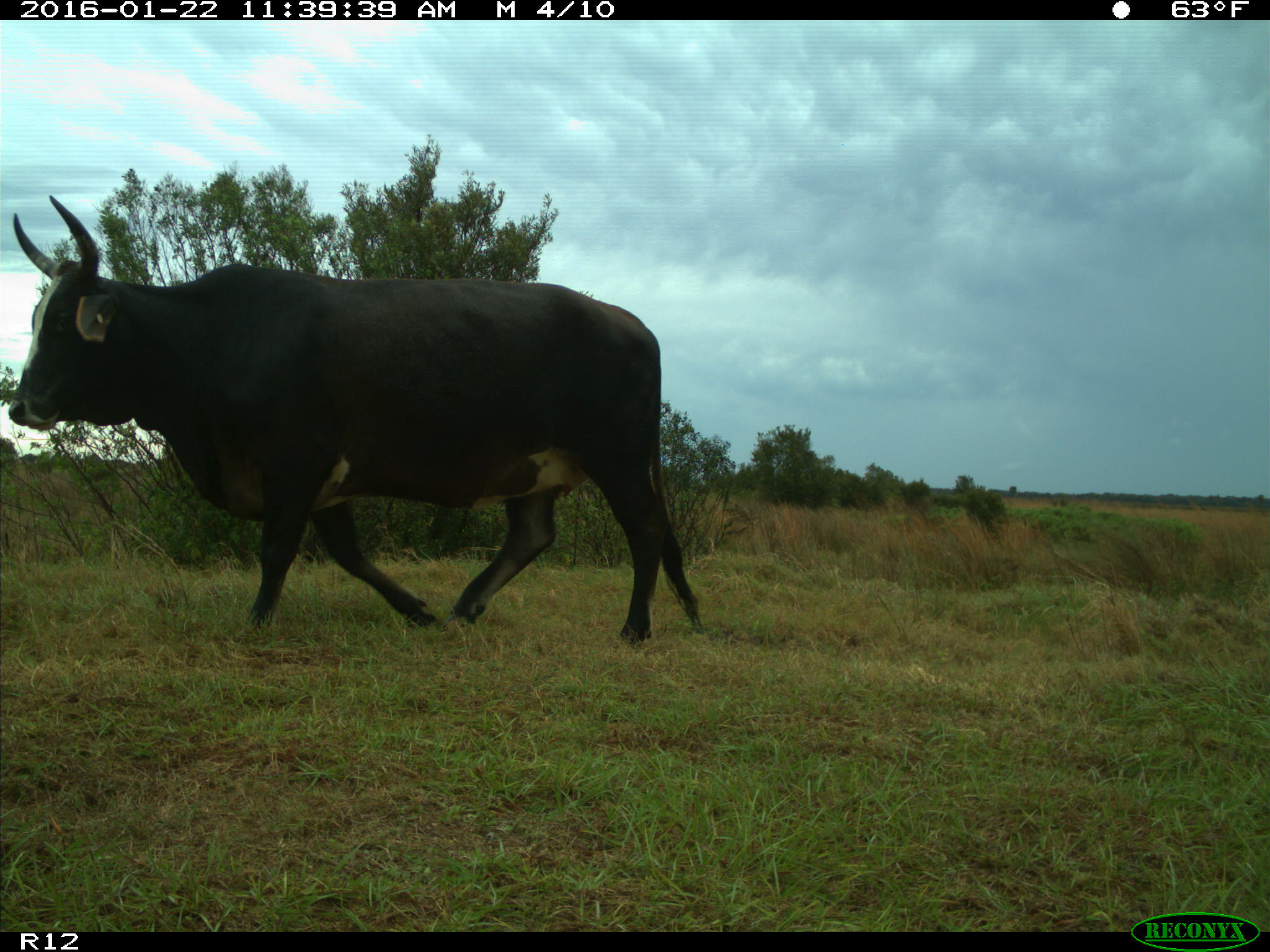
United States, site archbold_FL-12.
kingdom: Animalia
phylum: Chordata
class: Mammalia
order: Artiodactyla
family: Bovidae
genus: Bos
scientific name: Bos taurus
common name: domestic cow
Bos taurus (domestic cow).